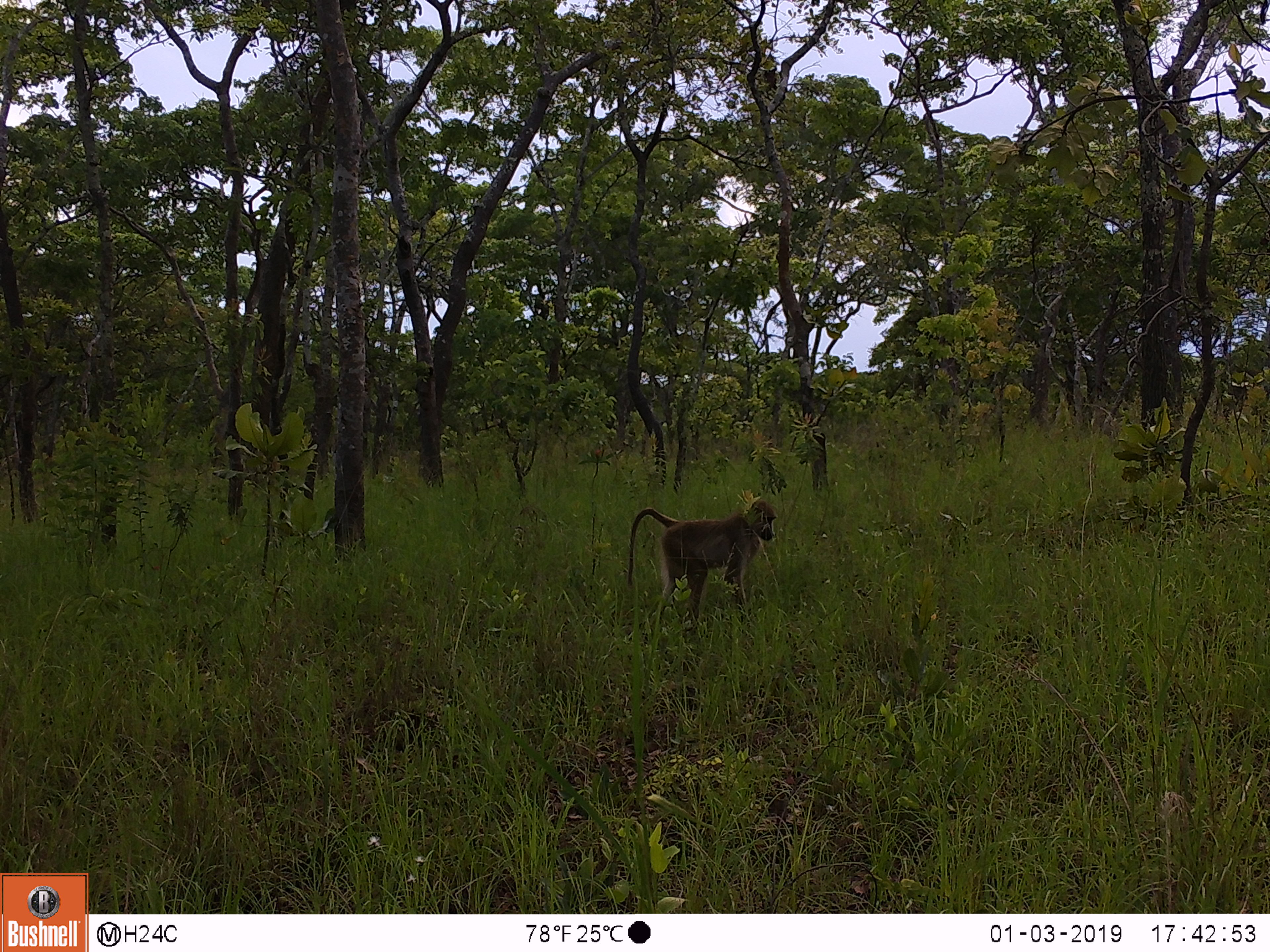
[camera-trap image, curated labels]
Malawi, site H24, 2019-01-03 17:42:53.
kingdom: Animalia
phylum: Chordata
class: Mammalia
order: Primates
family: Cercopithecidae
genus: Papio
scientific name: Papio cynocephalus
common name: yellow baboon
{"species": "yellow baboon (Papio cynocephalus)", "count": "1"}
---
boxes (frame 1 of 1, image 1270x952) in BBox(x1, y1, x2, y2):
yellow baboon: BBox(622, 502, 774, 628)